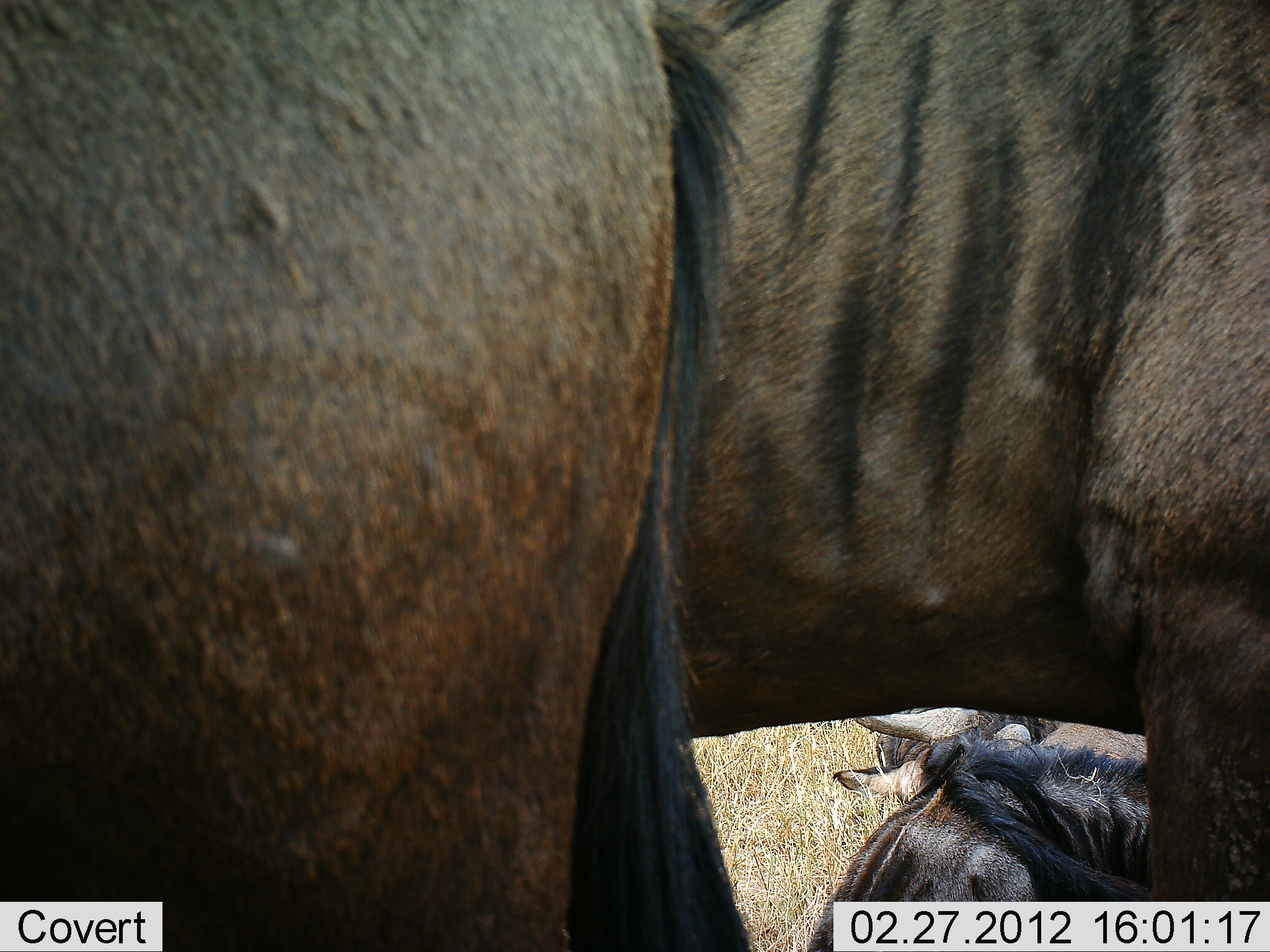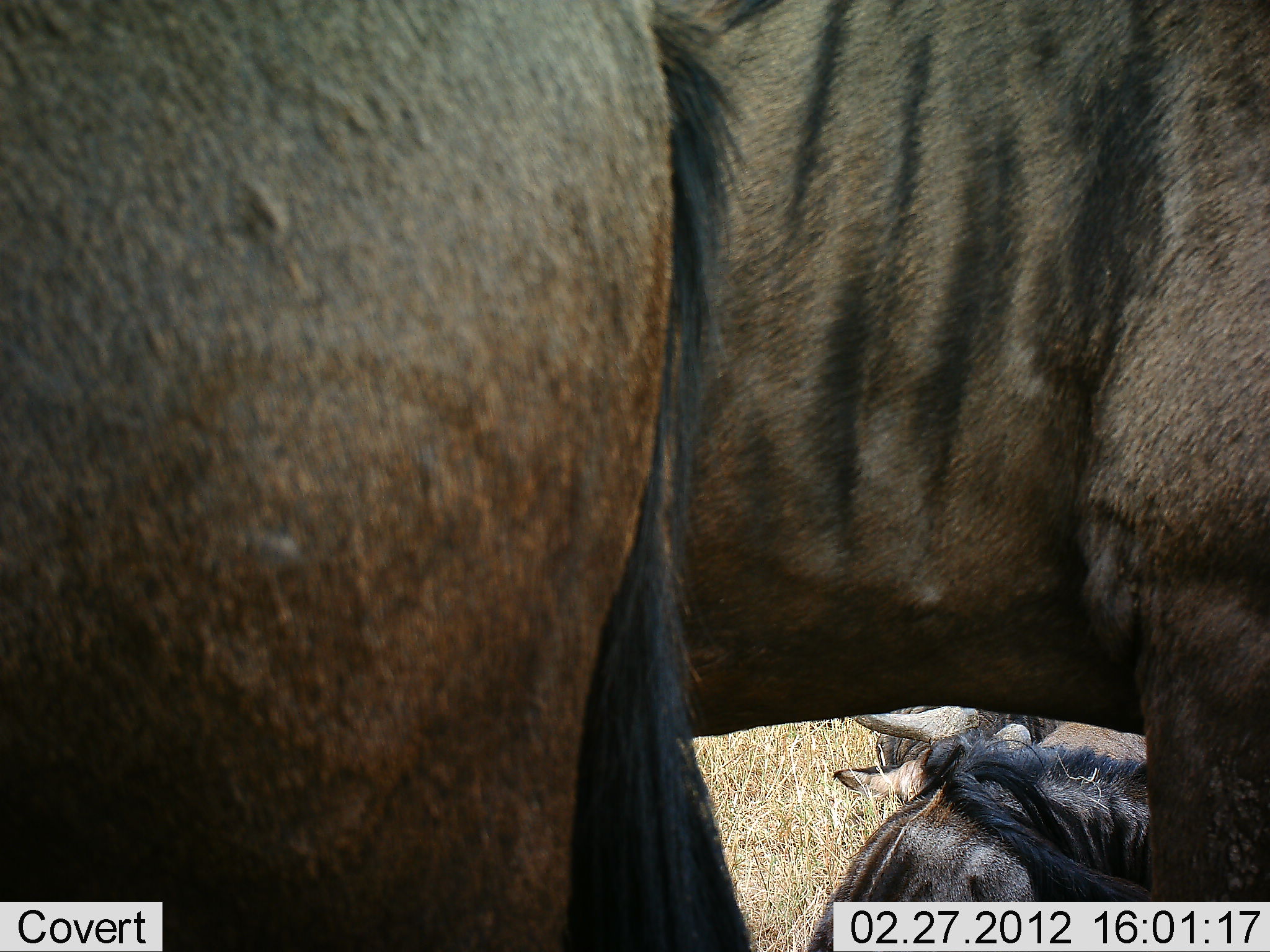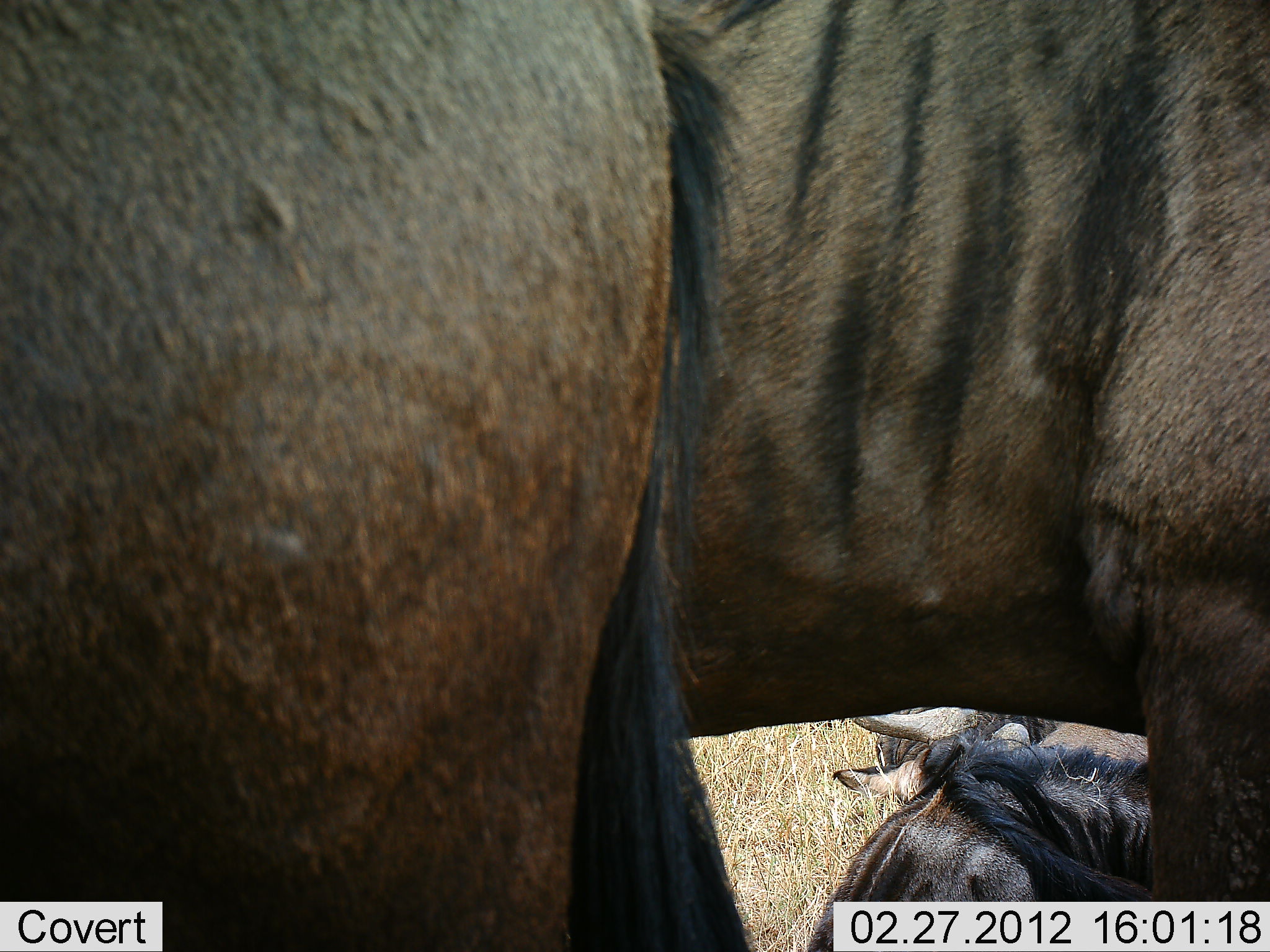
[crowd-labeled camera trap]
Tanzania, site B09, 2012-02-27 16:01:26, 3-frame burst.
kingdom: Animalia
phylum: Chordata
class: Mammalia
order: Artiodactyla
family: Bovidae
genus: Connochaetes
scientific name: Connochaetes taurinus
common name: blue wildebeest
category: wildebeest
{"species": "wildebeest (blue wildebeest) (Connochaetes taurinus)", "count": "3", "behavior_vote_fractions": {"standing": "86%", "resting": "100%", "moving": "0%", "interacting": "0%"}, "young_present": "4%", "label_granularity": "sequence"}